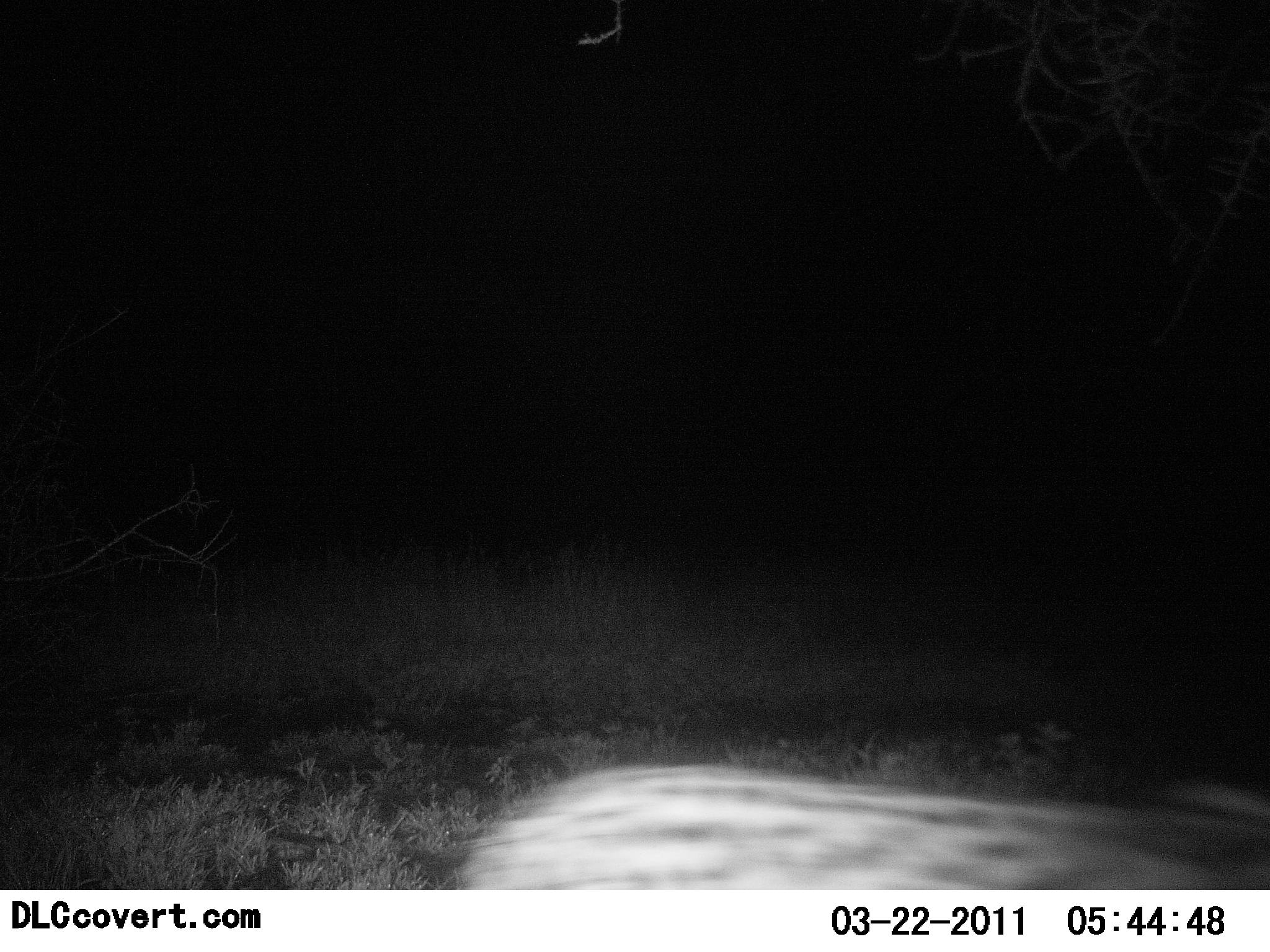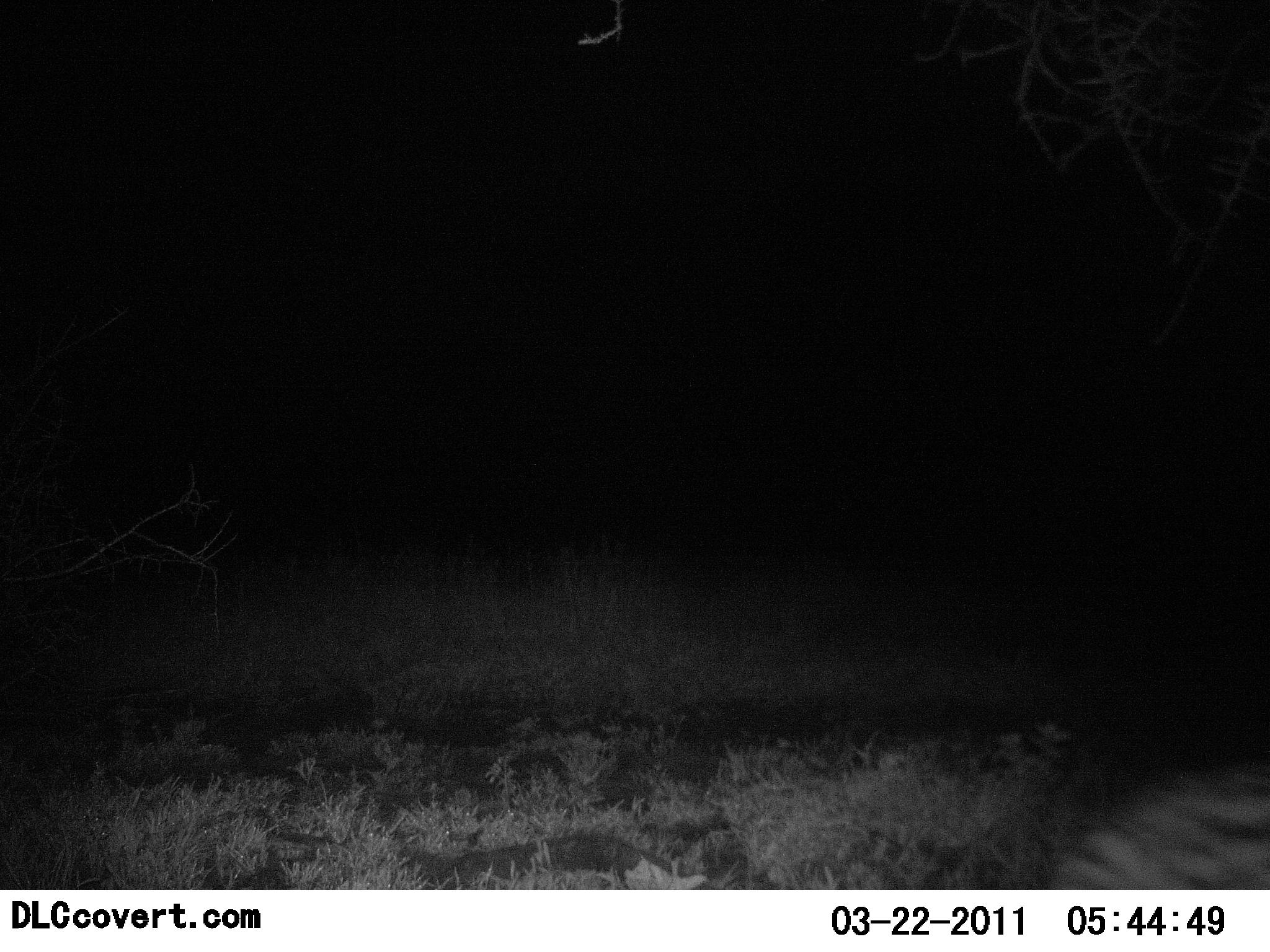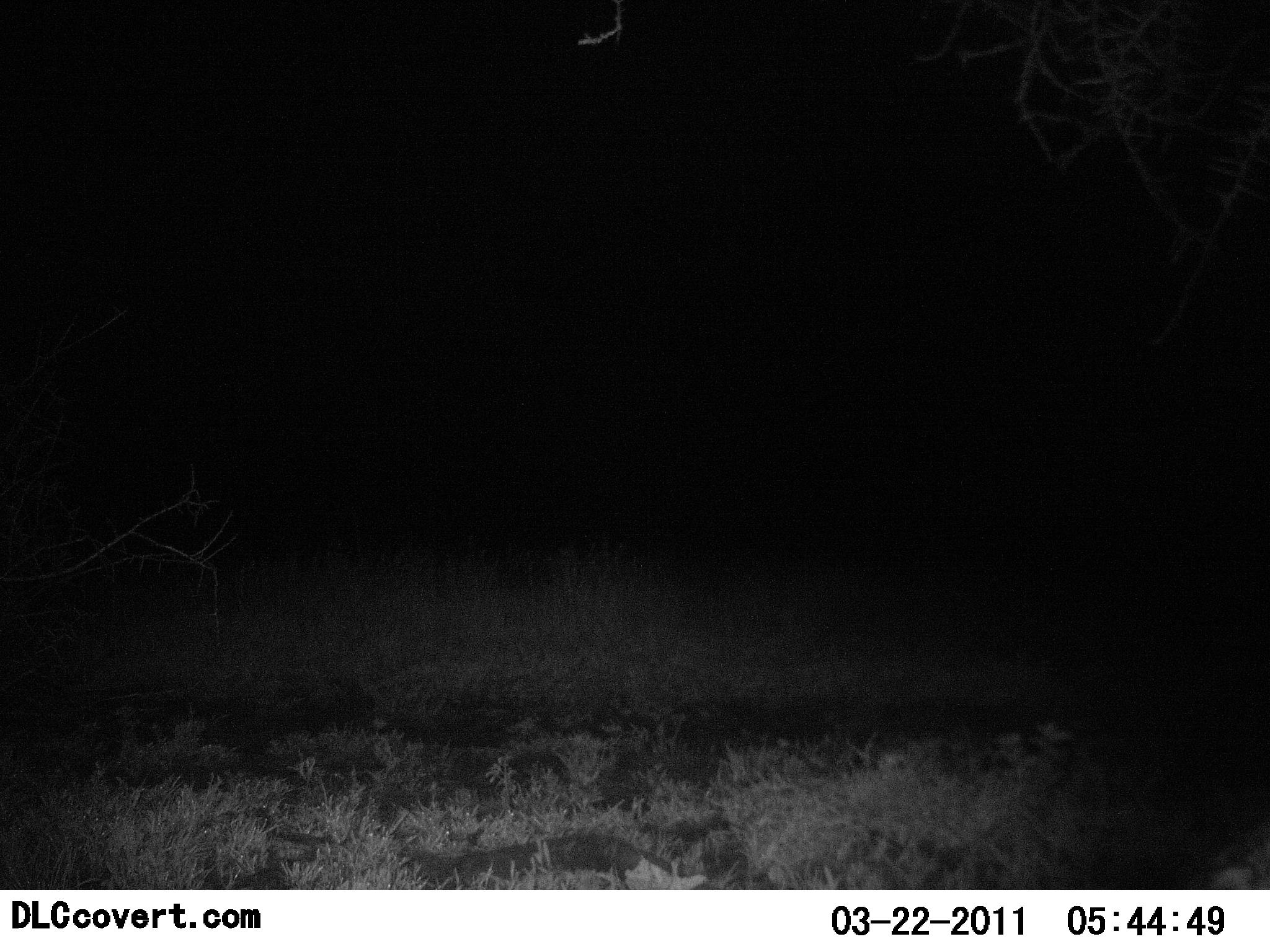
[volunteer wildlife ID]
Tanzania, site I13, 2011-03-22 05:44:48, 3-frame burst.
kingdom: Animalia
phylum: Chordata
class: Mammalia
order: Carnivora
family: Hyaenidae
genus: Crocuta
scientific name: Crocuta crocuta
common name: spotted hyena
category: hyenaspotted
Hyenaspotted (spotted hyena) (Crocuta crocuta), count 1. Behavior (volunteer vote fractions): standing 0%, resting 0%, moving 100%, interacting 0%. Young present (vote fraction): 0%. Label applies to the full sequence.